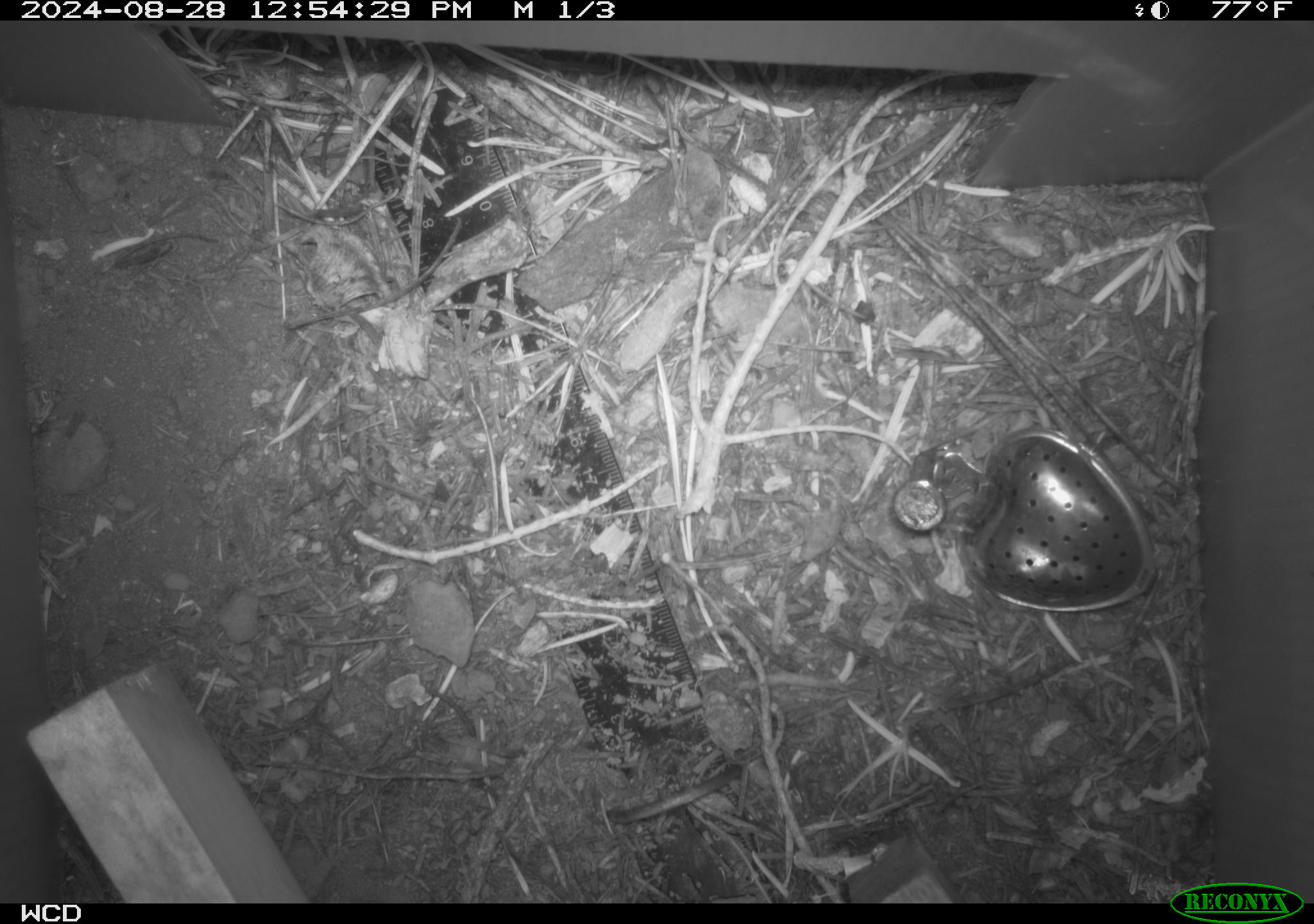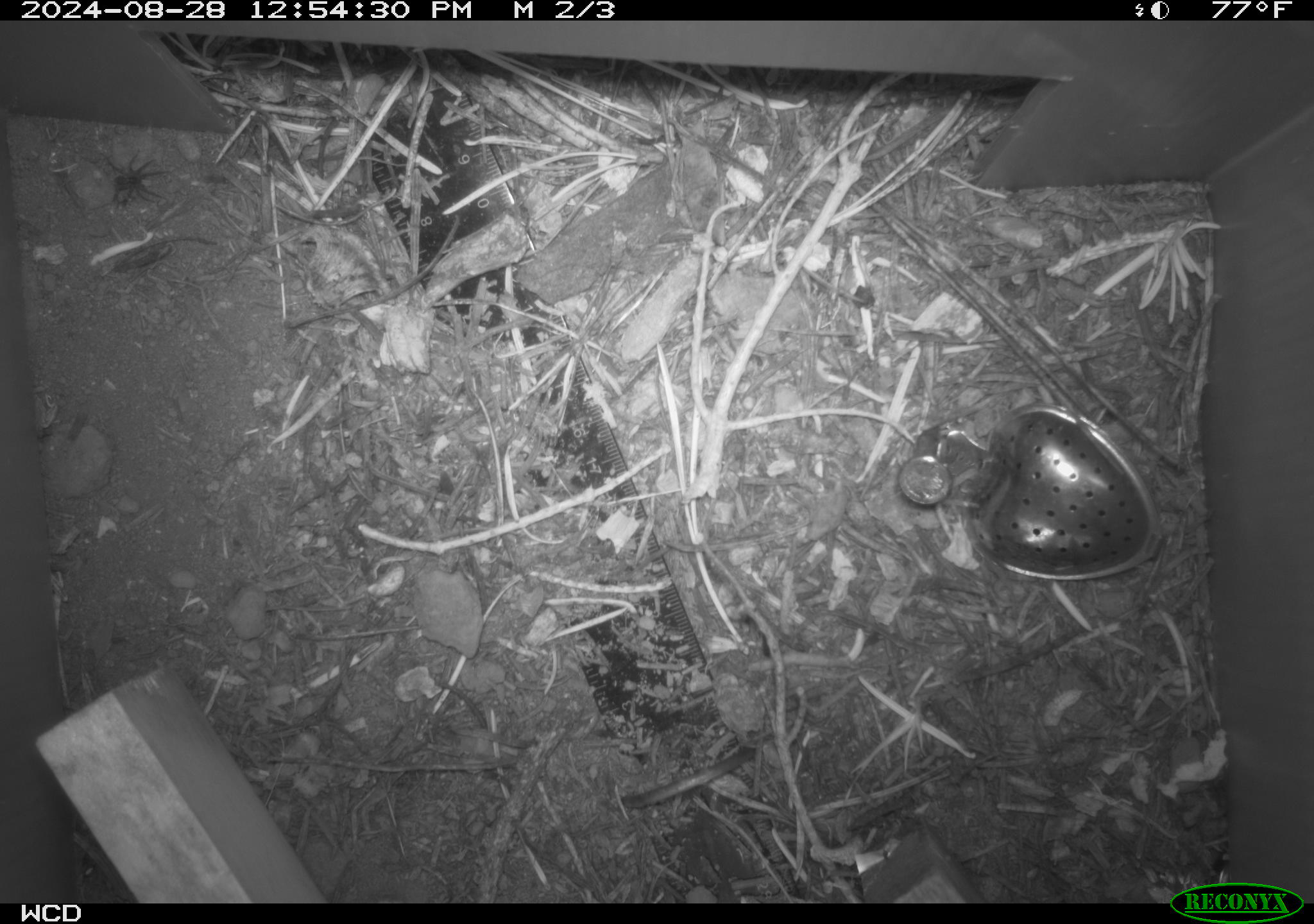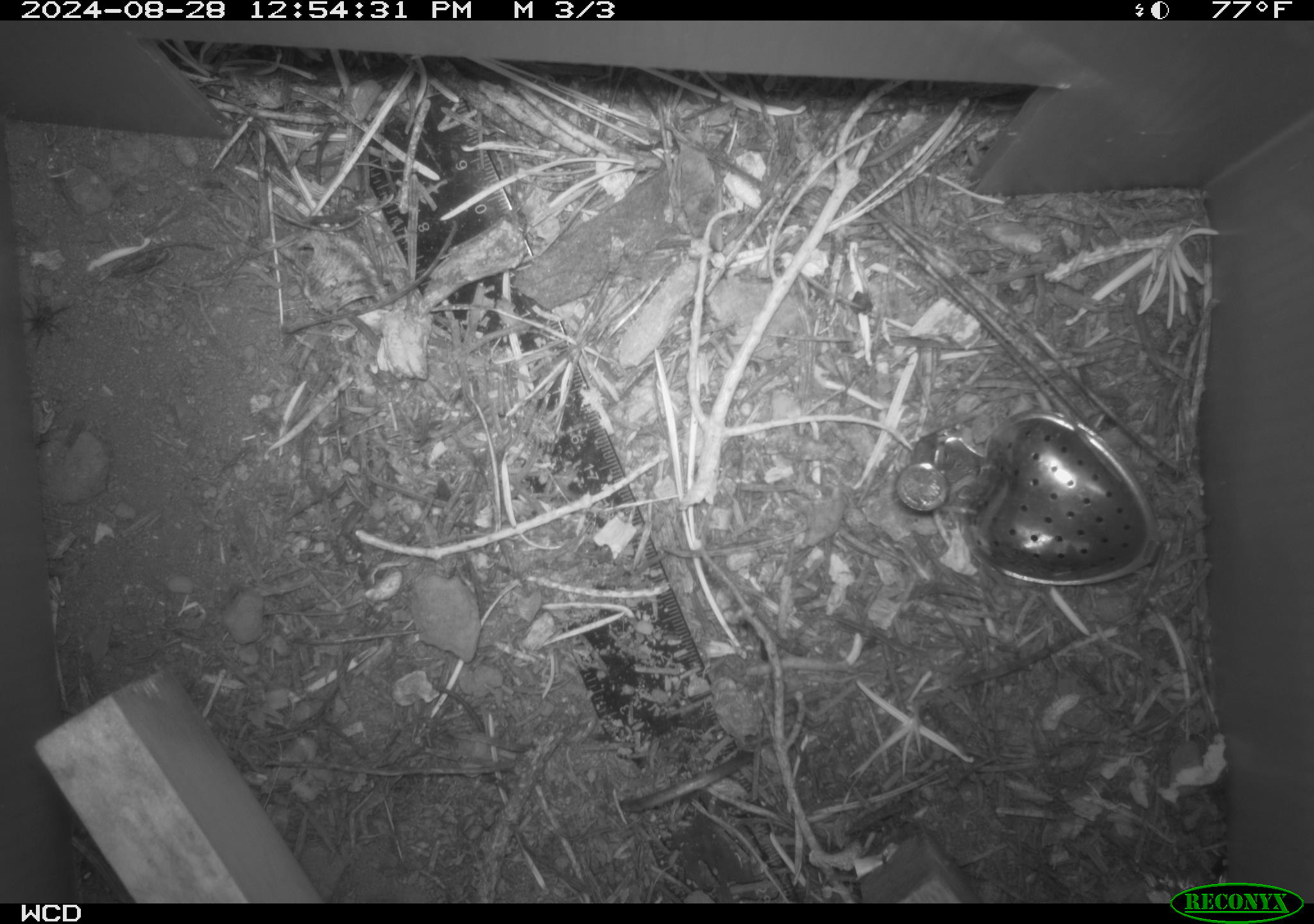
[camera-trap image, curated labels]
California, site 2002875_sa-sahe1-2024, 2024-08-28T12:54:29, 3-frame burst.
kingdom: Animalia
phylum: Arthropoda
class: Arachnida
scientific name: Arachnida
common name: arachnids